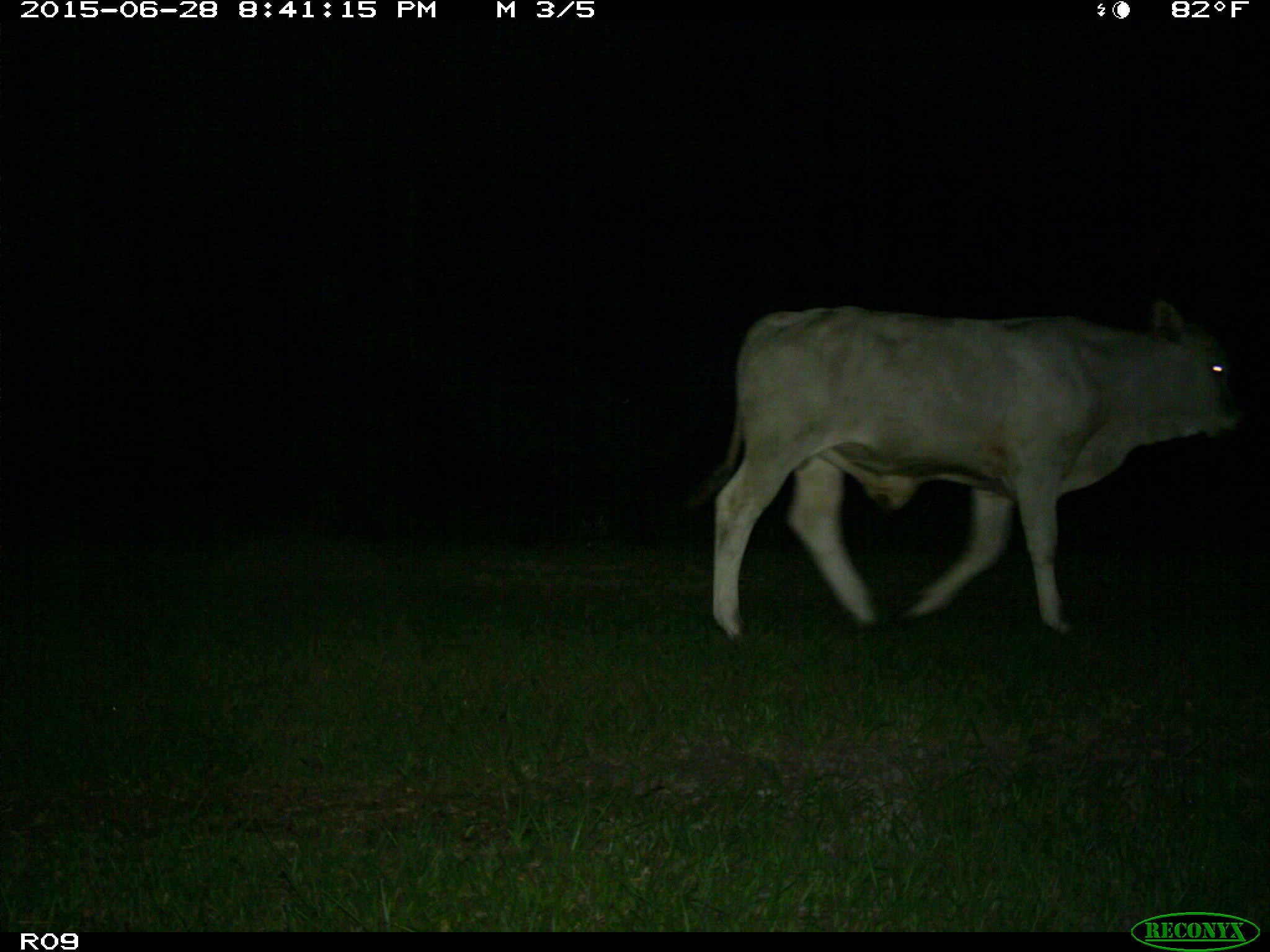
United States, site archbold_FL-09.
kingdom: Animalia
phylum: Chordata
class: Mammalia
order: Artiodactyla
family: Bovidae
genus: Bos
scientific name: Bos taurus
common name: domestic cow